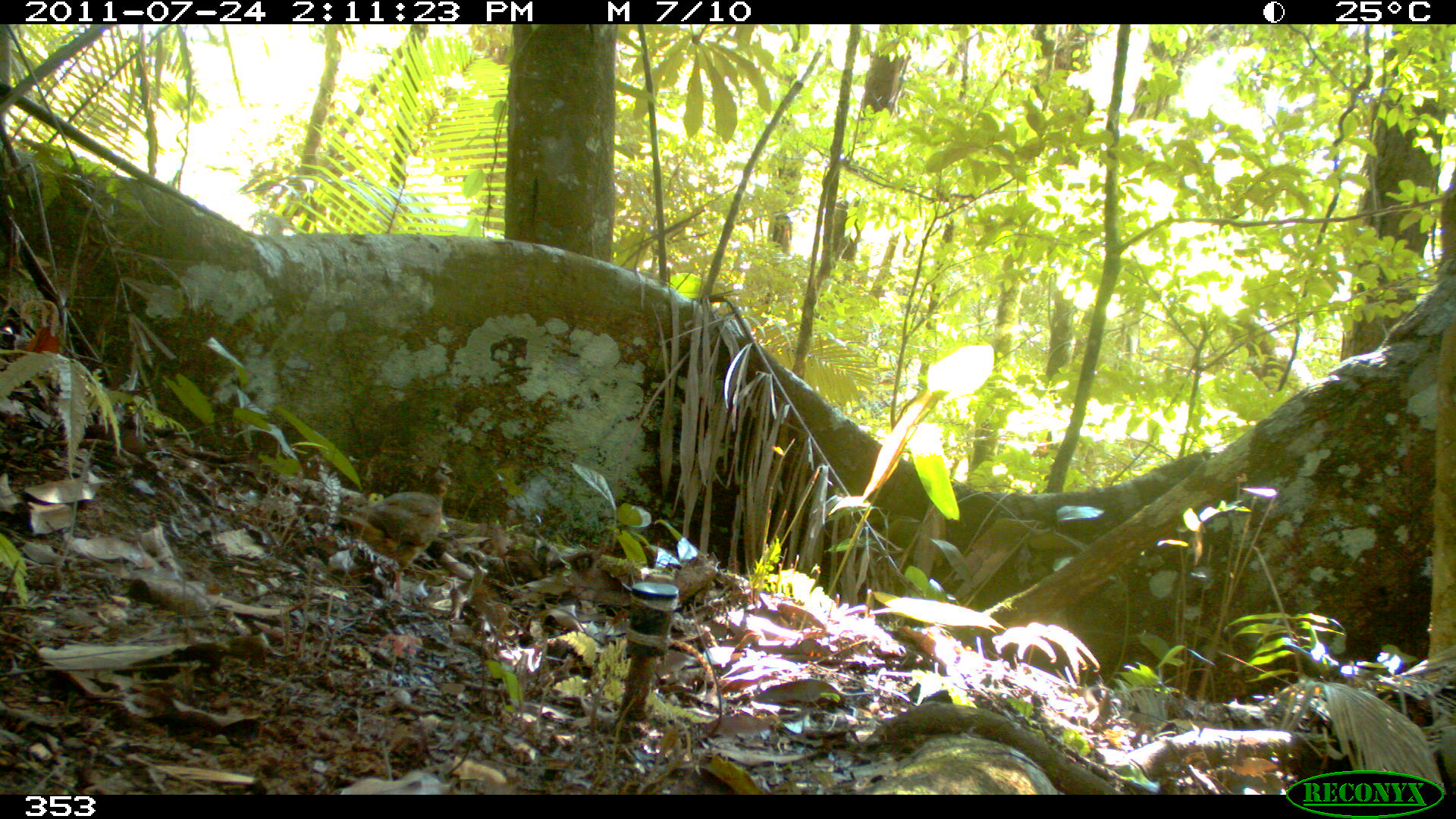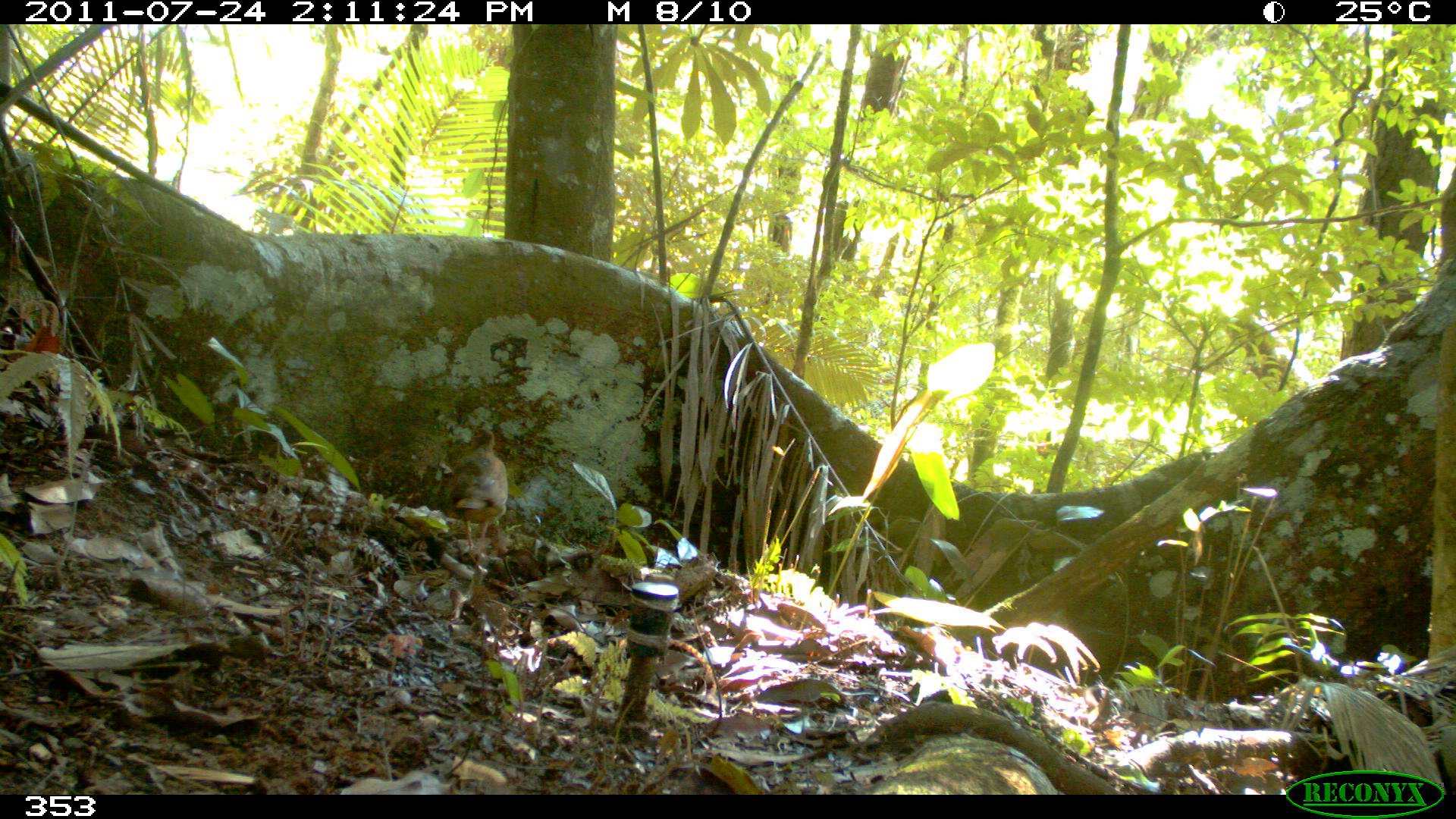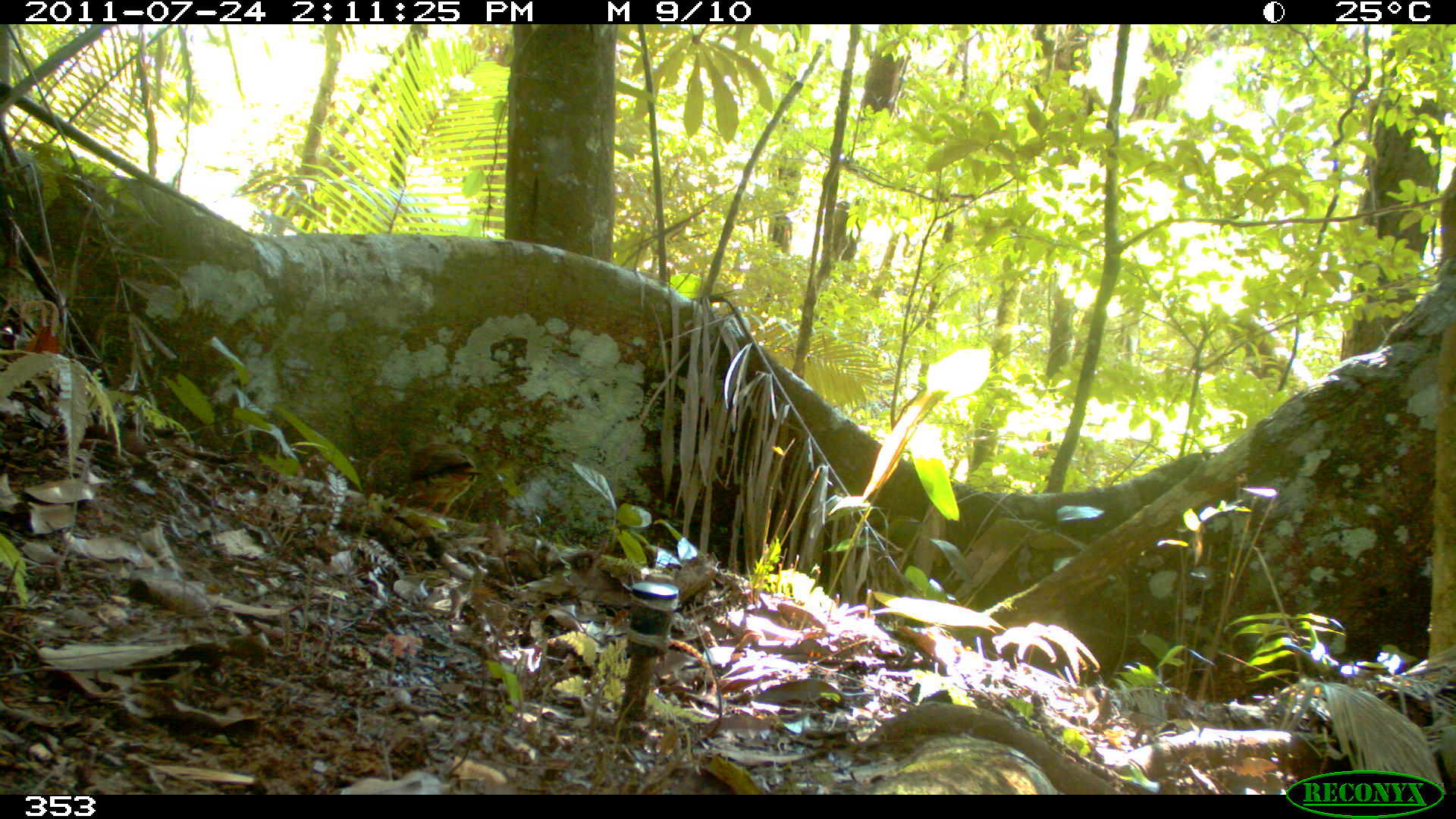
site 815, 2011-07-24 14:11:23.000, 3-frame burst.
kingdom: Animalia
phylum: Chordata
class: Aves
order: Columbiformes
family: Columbidae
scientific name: Columbidae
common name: dove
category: paloma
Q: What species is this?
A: Paloma (dove) (Columbidae).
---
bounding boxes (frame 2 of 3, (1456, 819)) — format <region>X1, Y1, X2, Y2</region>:
paloma: <region>441, 426, 509, 564</region>